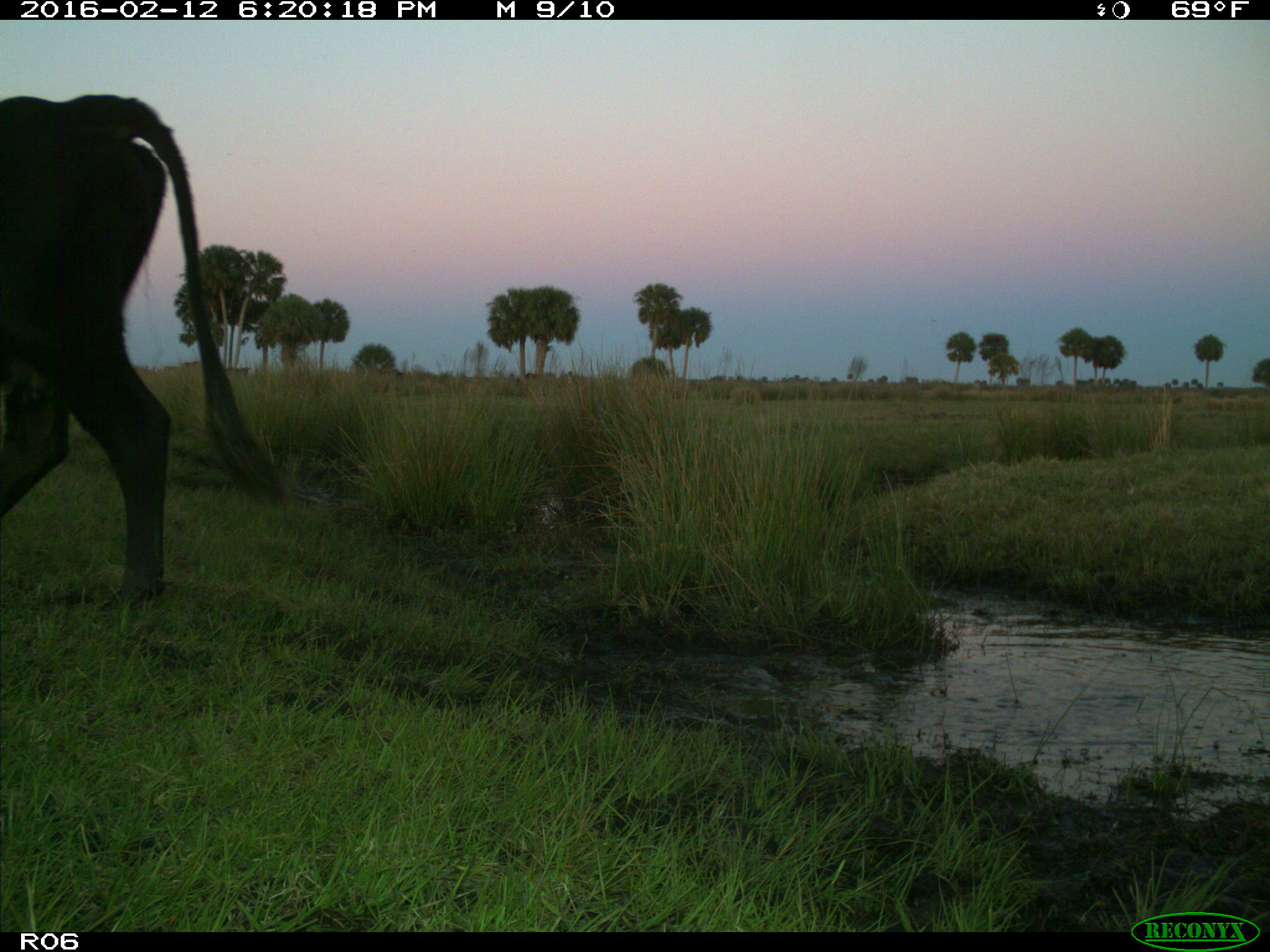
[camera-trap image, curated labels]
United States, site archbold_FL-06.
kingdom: Animalia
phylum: Chordata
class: Mammalia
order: Artiodactyla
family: Bovidae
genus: Bos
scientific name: Bos taurus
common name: domestic cow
Bos taurus (domestic cow).